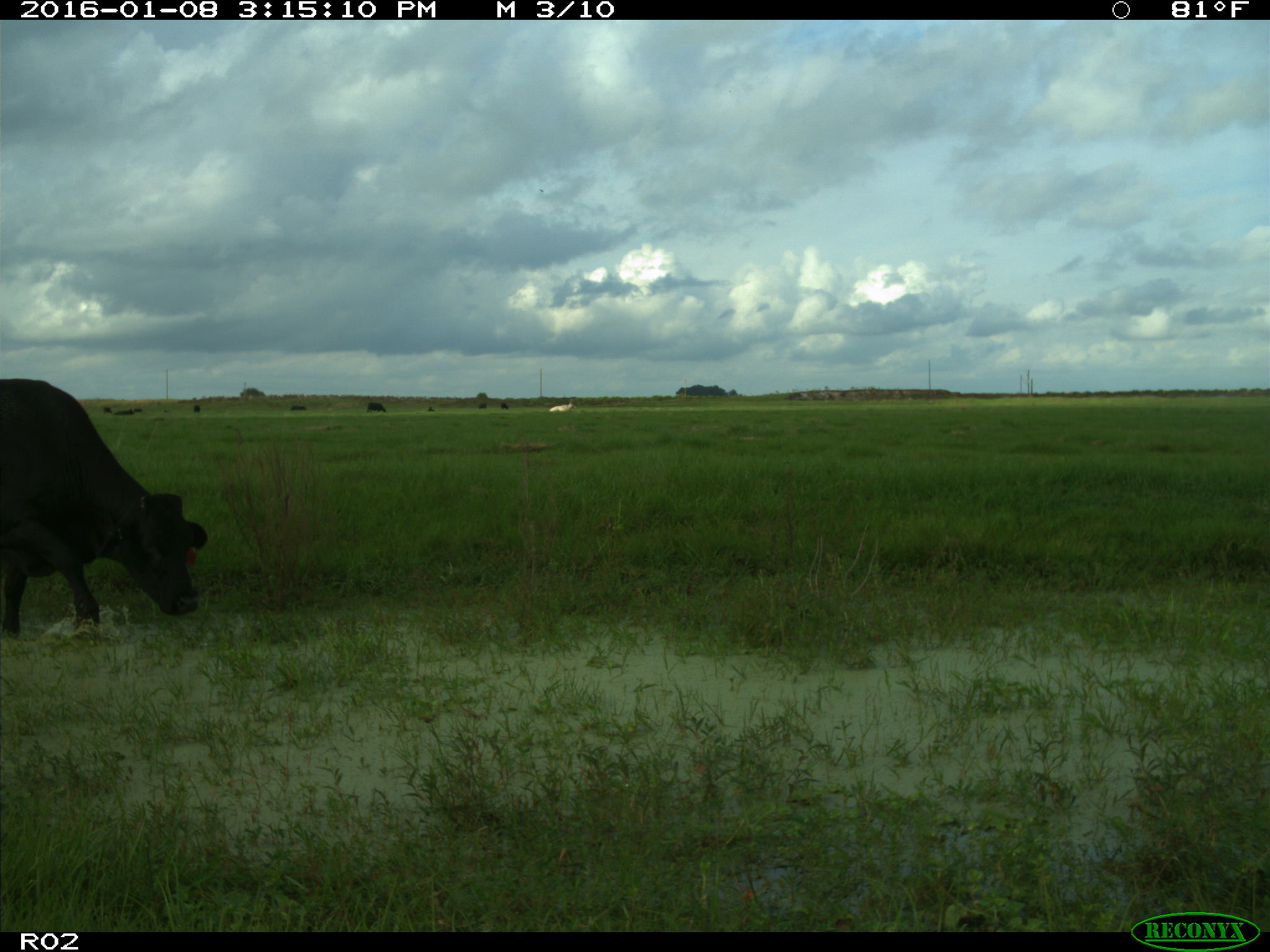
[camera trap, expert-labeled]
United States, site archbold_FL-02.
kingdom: Animalia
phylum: Chordata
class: Mammalia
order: Artiodactyla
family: Bovidae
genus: Bos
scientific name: Bos taurus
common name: domestic cow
Bos taurus (domestic cow).